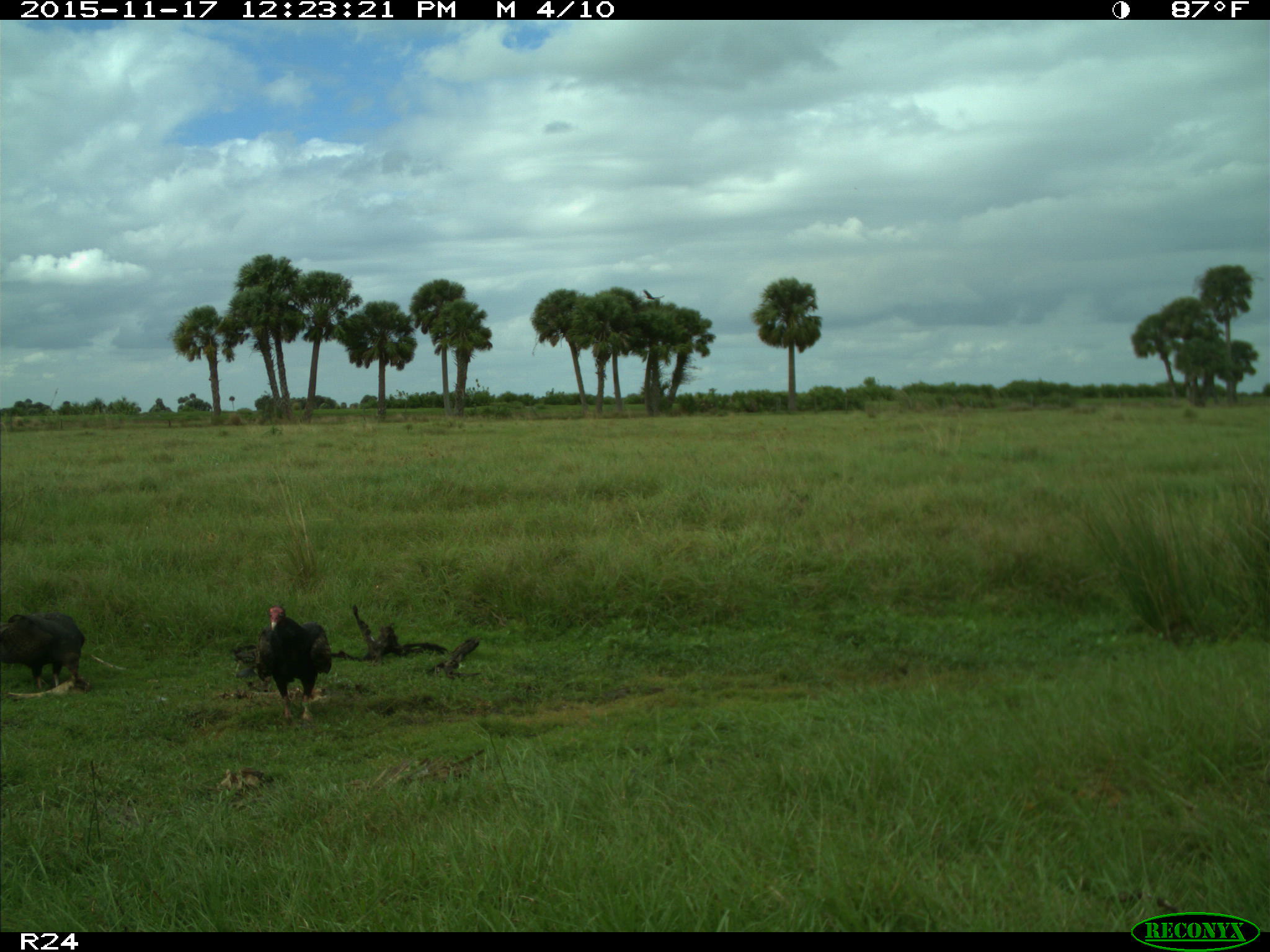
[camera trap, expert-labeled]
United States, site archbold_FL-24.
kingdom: Animalia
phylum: Chordata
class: Aves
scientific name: Aves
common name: birds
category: unidentified bird